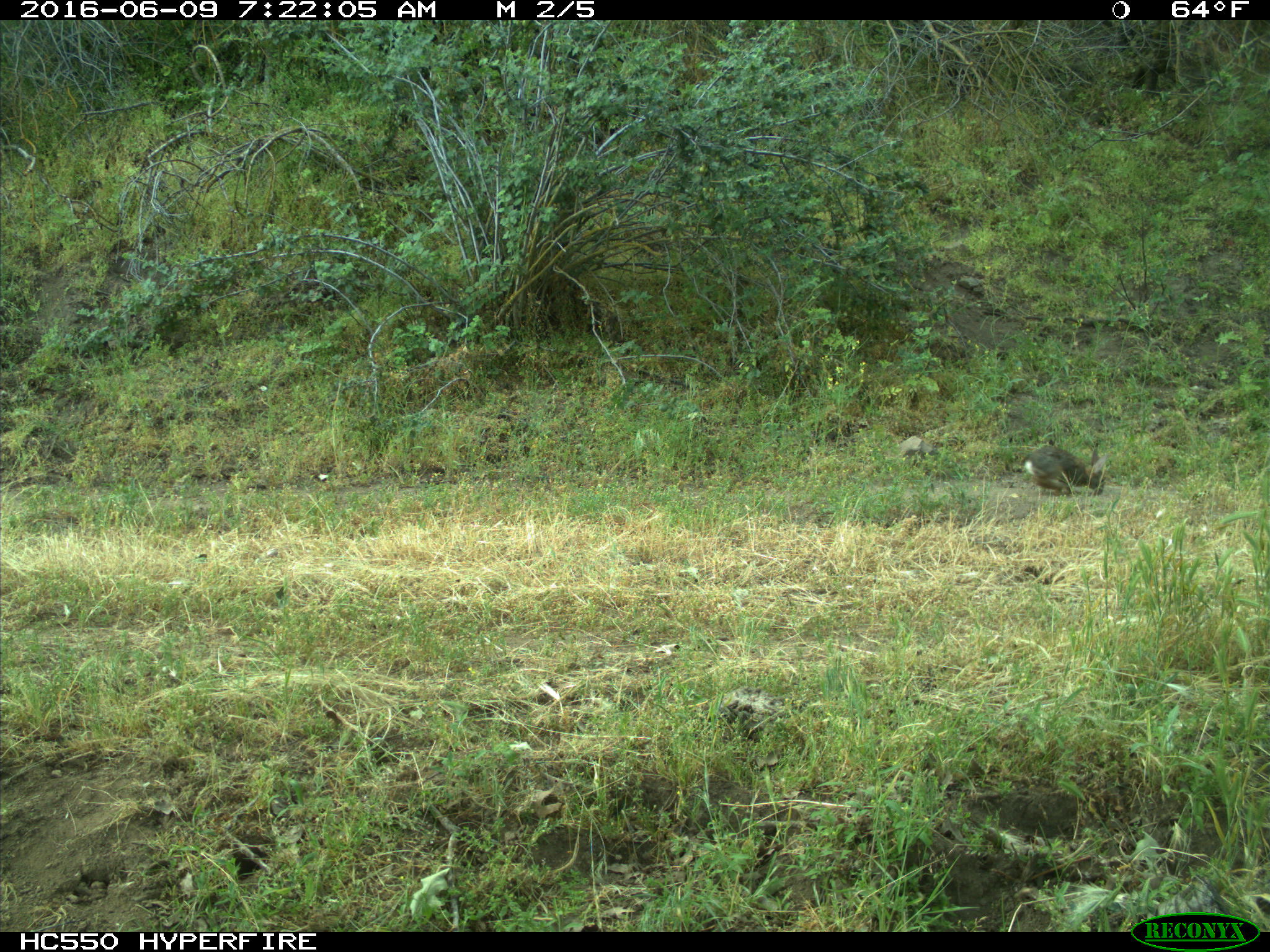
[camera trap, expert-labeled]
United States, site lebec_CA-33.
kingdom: Animalia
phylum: Chordata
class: Mammalia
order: Lagomorpha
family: Leporidae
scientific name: Leporidae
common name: rabbits and hares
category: unidentified rabbit